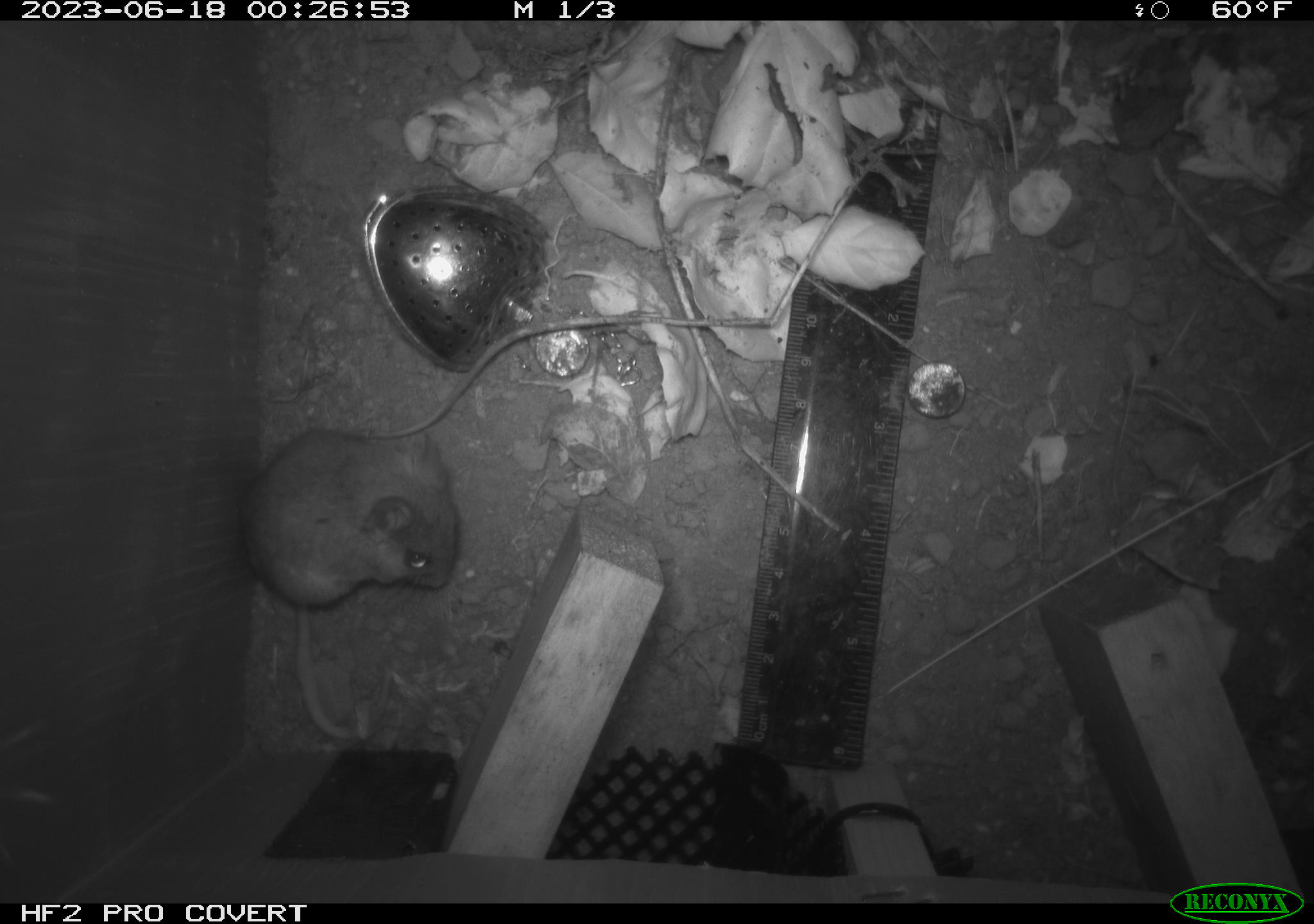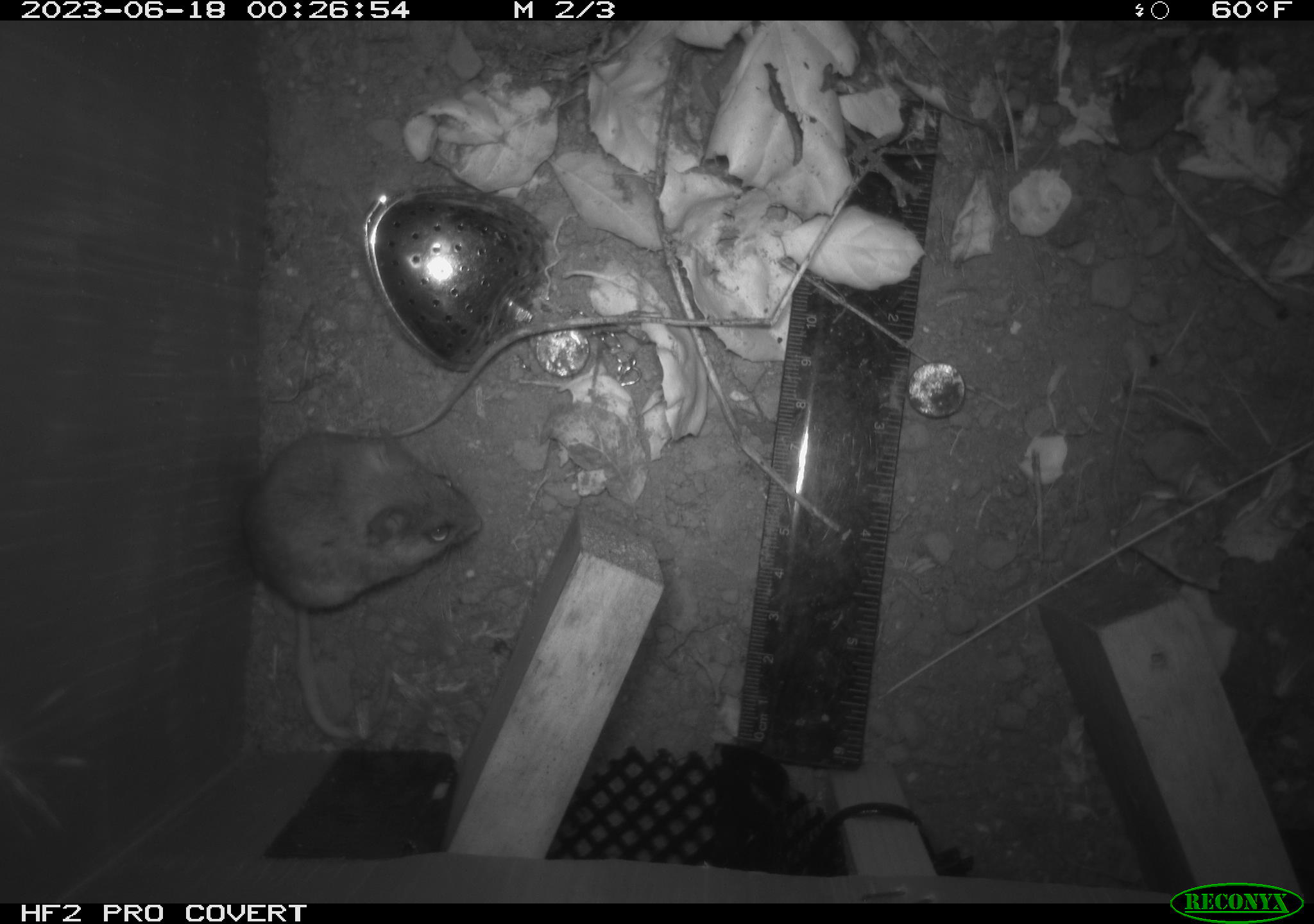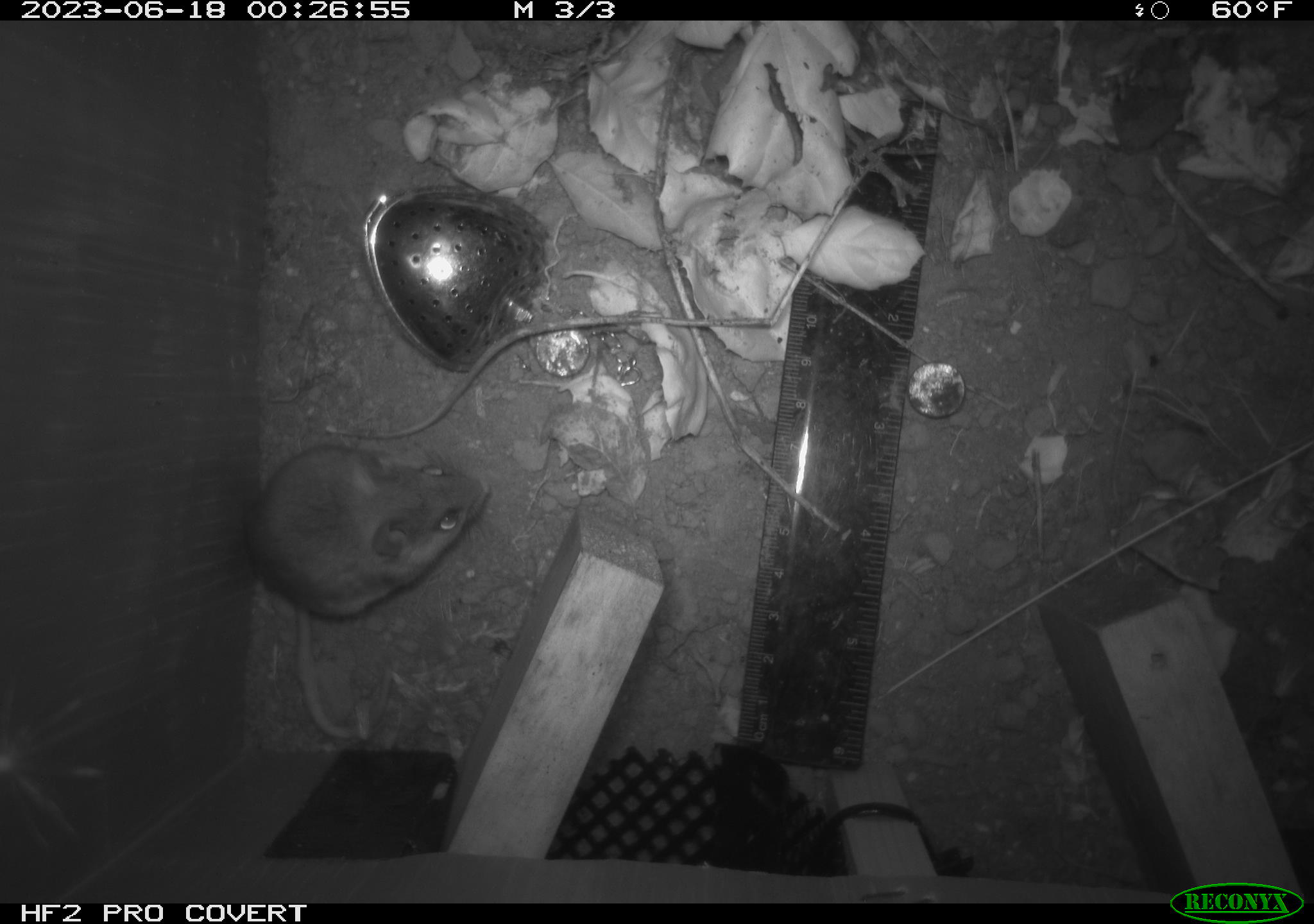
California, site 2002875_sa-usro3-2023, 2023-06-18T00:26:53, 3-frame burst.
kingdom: Animalia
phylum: Chordata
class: Mammalia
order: Rodentia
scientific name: Rodentia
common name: mouse species